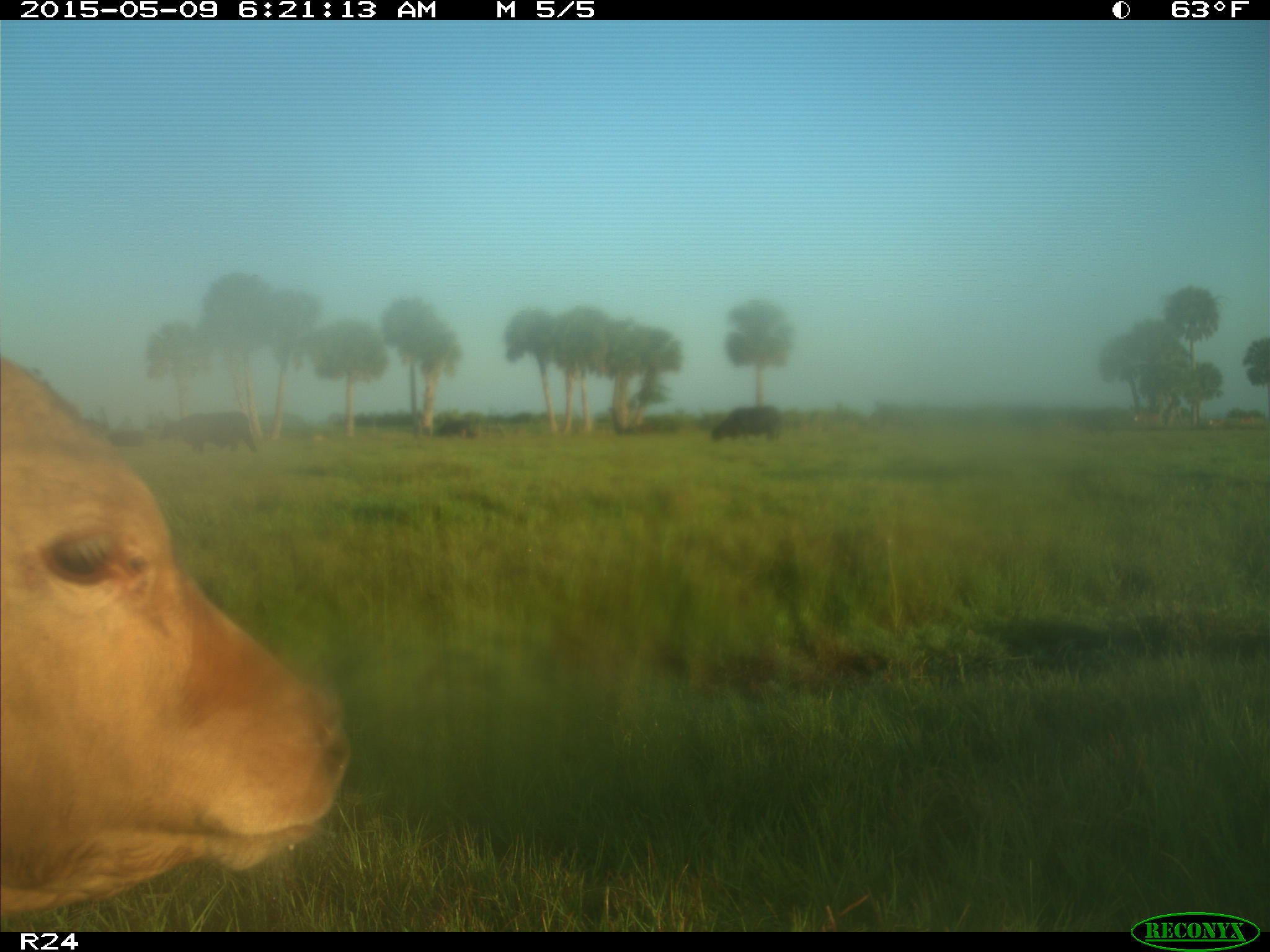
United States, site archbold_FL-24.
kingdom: Animalia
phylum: Chordata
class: Mammalia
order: Artiodactyla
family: Bovidae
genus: Bos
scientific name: Bos taurus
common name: domestic cow